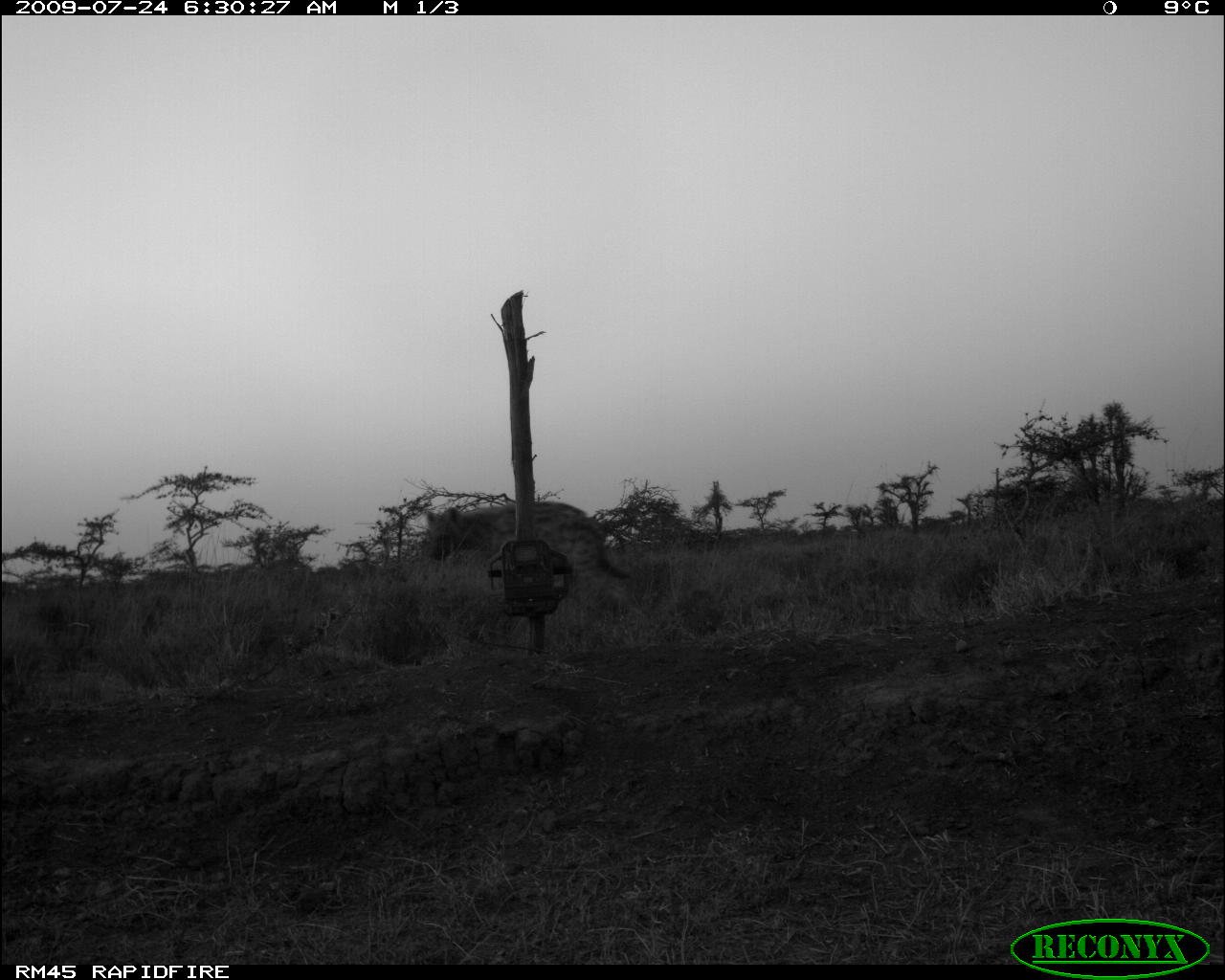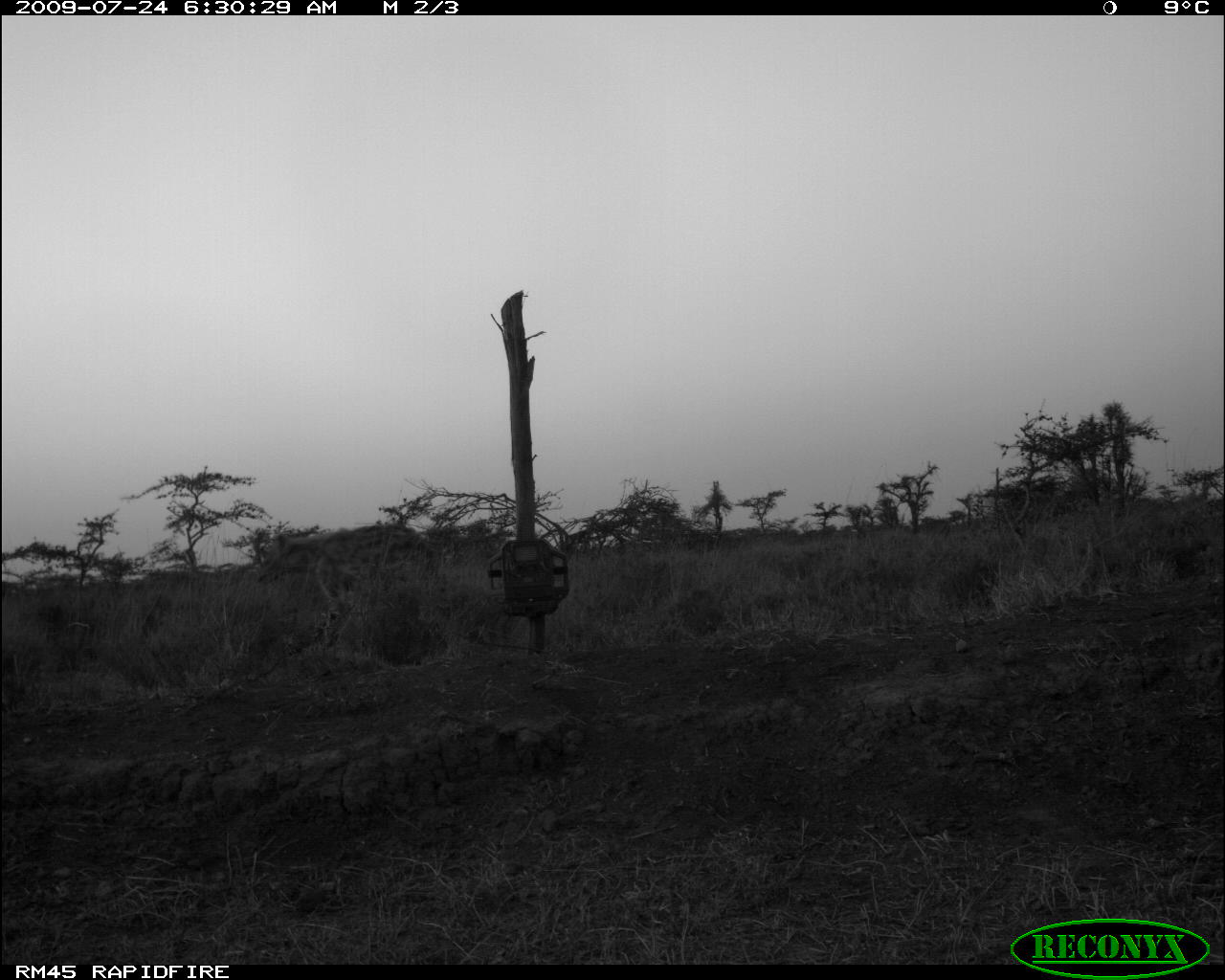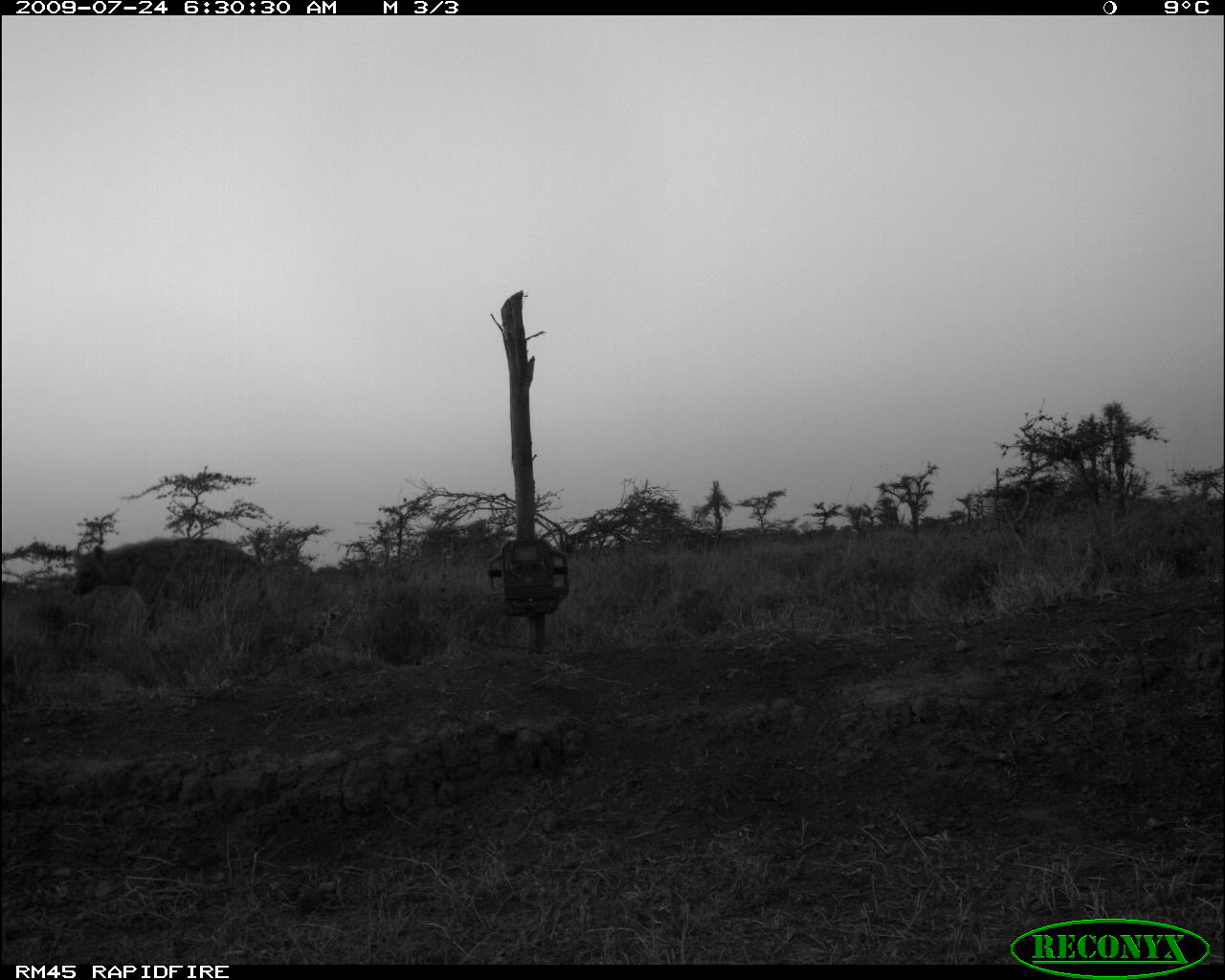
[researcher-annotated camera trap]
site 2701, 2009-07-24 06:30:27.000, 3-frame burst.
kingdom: Animalia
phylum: Chordata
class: Mammalia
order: Carnivora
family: Hyaenidae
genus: Crocuta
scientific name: Crocuta crocuta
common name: spotted hyena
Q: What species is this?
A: Crocuta crocuta (spotted hyena).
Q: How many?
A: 1.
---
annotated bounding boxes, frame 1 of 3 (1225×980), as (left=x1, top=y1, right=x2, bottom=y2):
crocuta crocuta: (left=426, top=501, right=631, bottom=601)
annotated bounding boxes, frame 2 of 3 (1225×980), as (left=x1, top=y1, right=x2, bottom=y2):
crocuta crocuta: (left=253, top=524, right=435, bottom=602)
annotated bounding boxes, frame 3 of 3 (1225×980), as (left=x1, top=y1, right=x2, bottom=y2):
crocuta crocuta: (left=70, top=537, right=266, bottom=644)